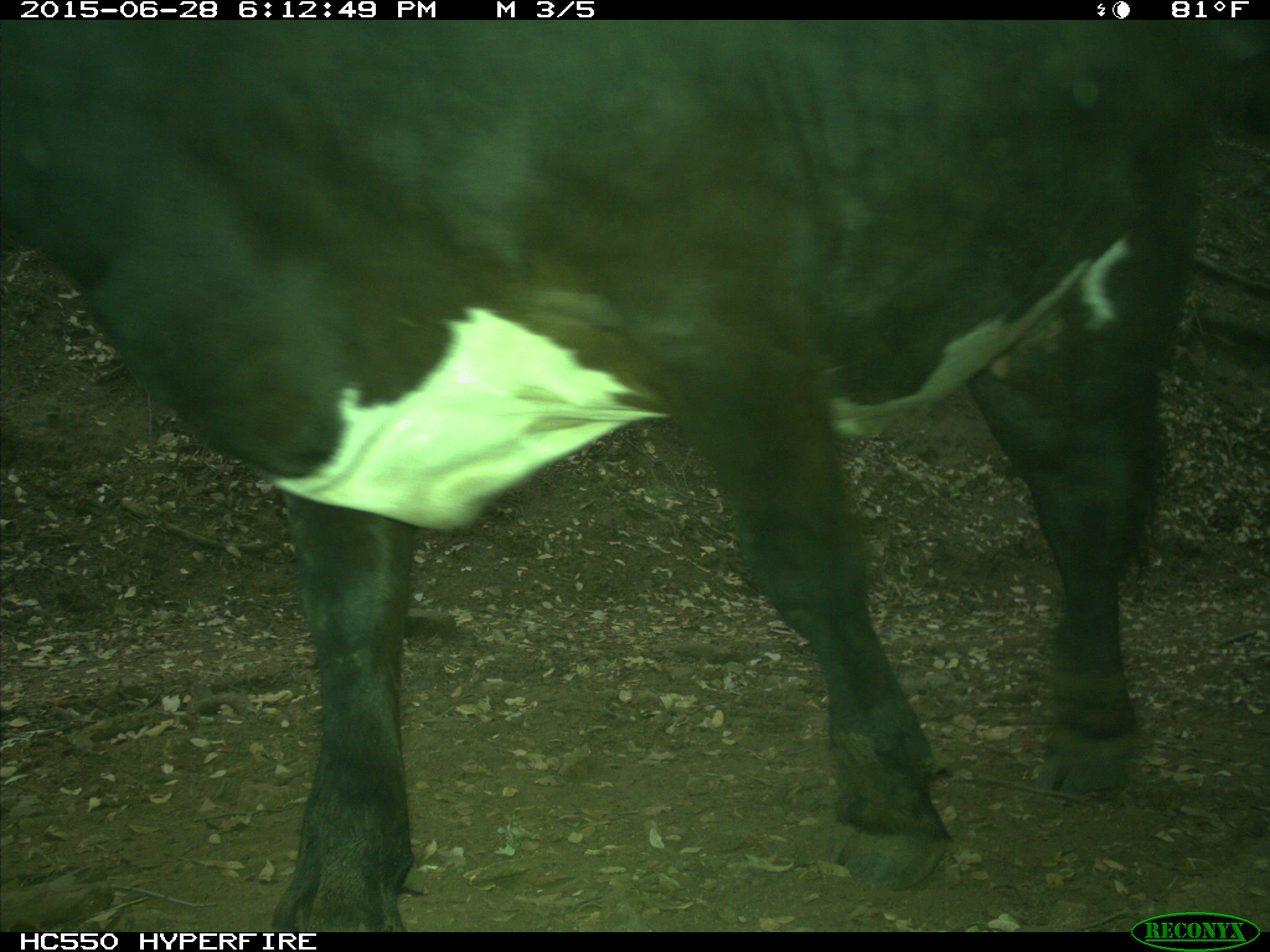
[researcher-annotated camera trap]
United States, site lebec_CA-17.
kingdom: Animalia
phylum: Chordata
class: Mammalia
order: Artiodactyla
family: Bovidae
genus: Bos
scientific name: Bos taurus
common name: domestic cow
Bos taurus (domestic cow).